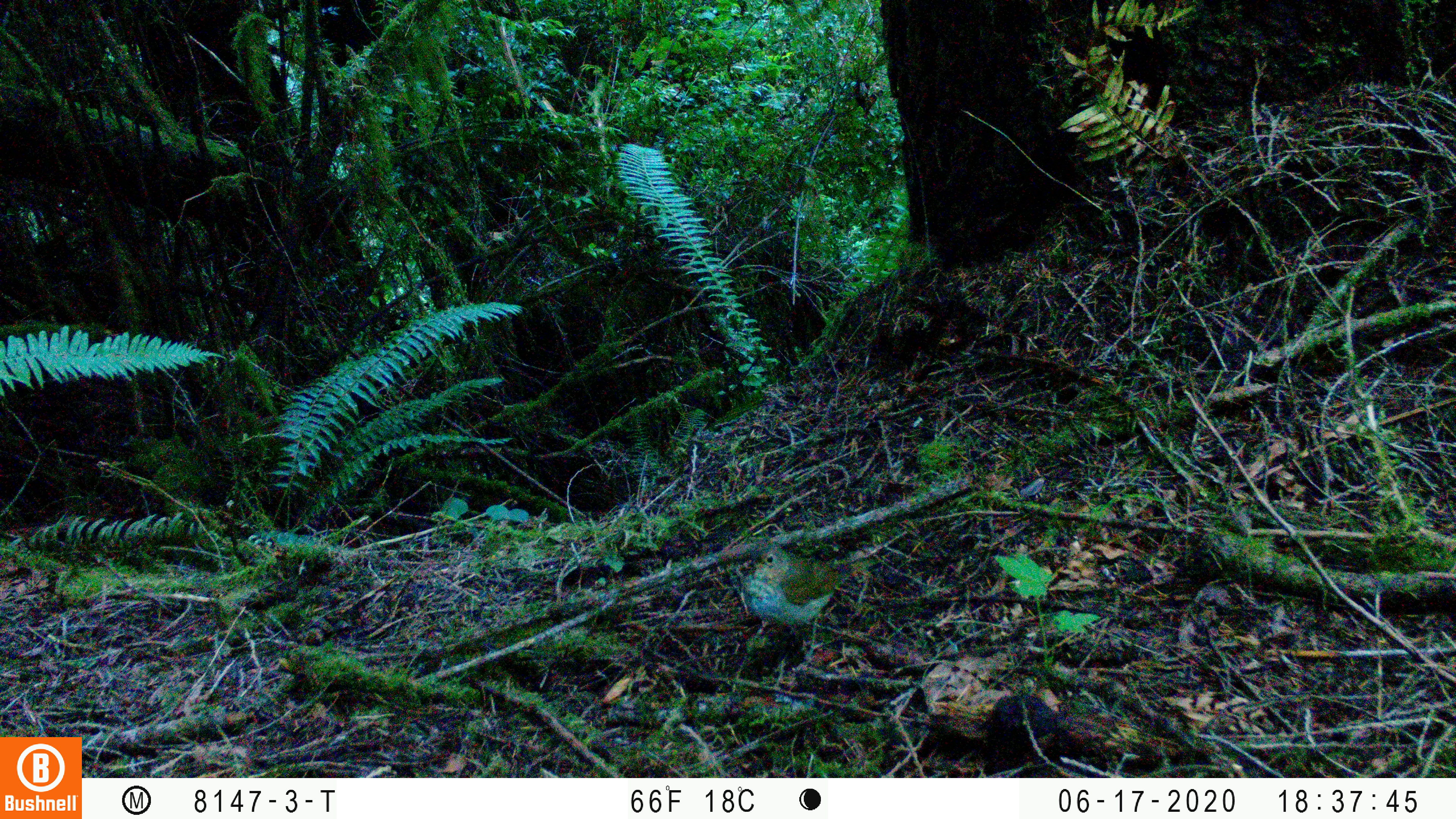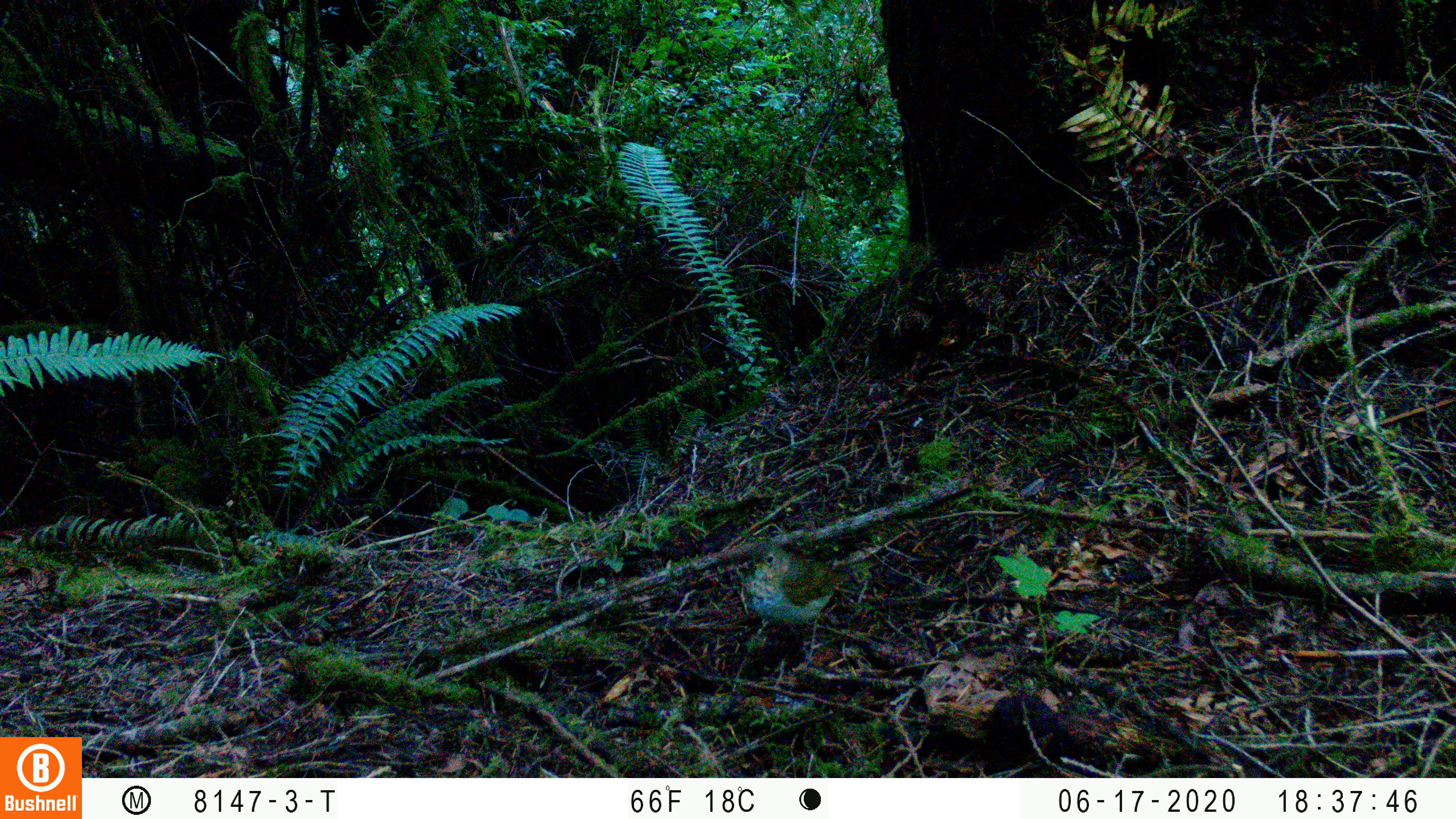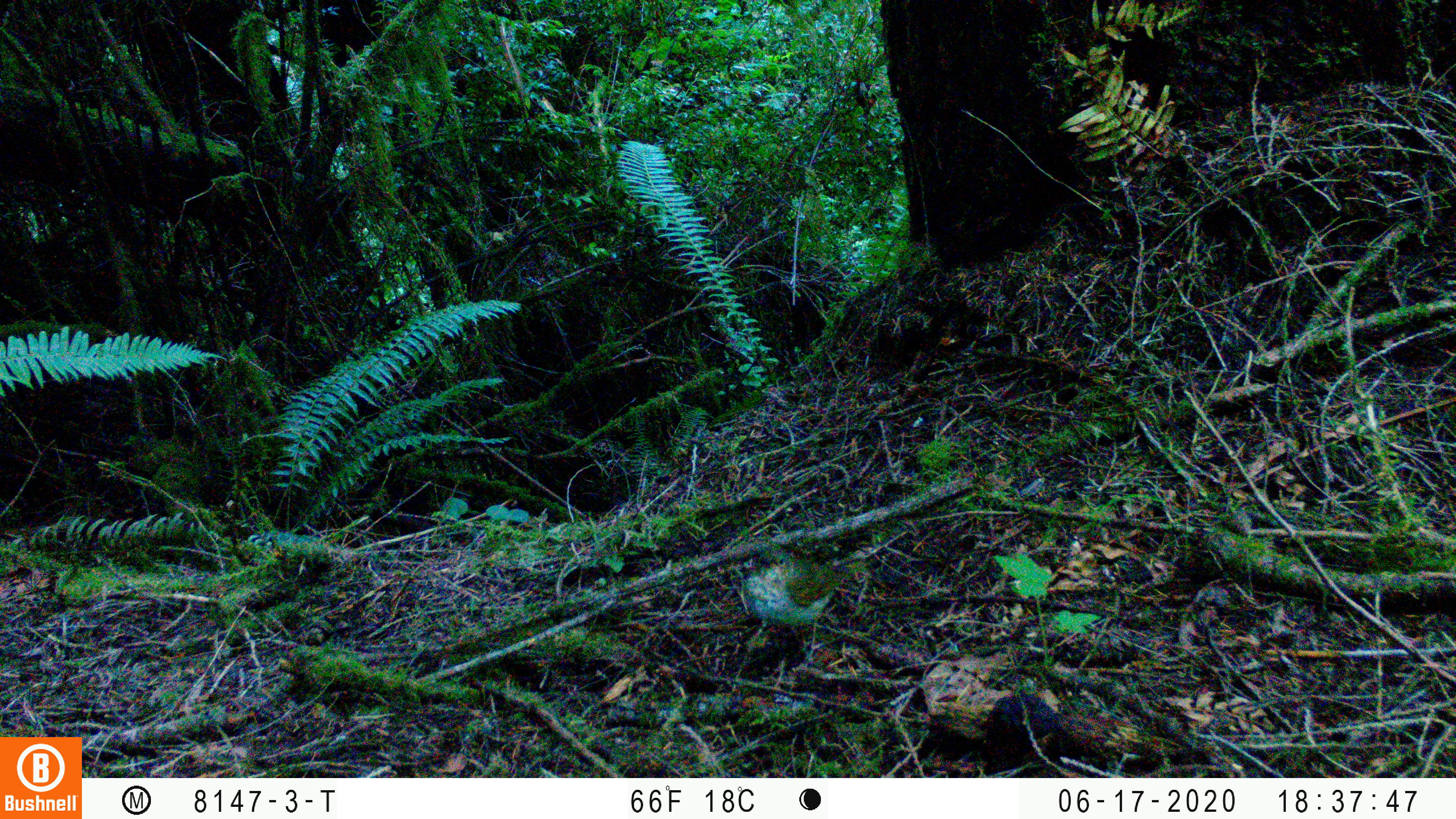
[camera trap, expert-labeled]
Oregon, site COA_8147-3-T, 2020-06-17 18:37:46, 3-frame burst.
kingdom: Animalia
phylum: Chordata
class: Aves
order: Passeriformes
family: Turdidae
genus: Catharus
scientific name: Catharus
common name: brown thrushes and nightingale-thrushes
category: catharus species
Catharus species (brown thrushes and nightingale-thrushes) (Catharus).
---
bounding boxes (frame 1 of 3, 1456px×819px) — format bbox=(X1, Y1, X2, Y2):
catharus species: bbox=(725, 531, 890, 668)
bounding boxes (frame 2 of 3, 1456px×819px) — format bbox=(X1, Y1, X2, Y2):
catharus species: bbox=(723, 534, 886, 684)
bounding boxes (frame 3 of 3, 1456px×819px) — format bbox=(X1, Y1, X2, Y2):
catharus species: bbox=(726, 528, 878, 678)